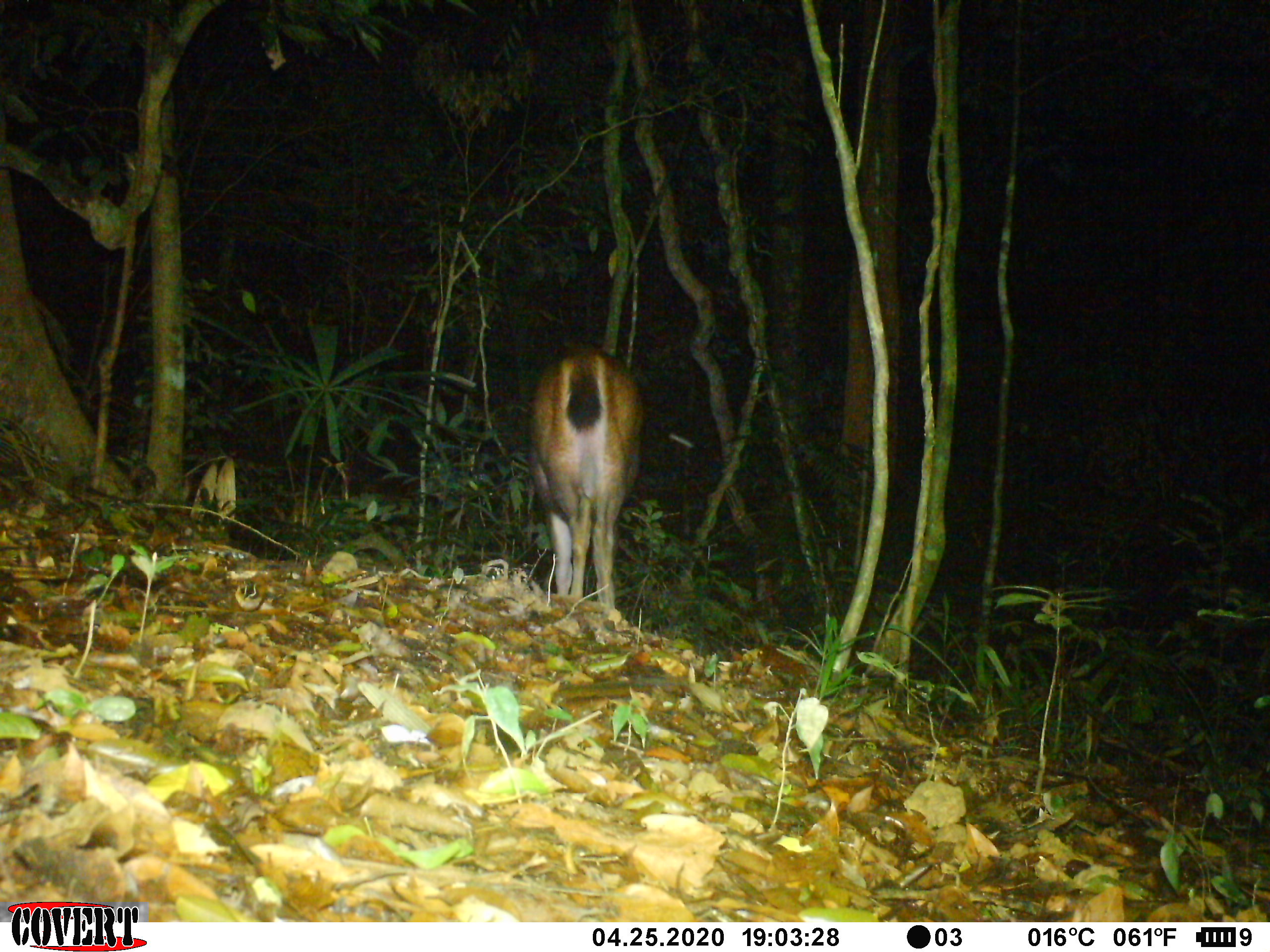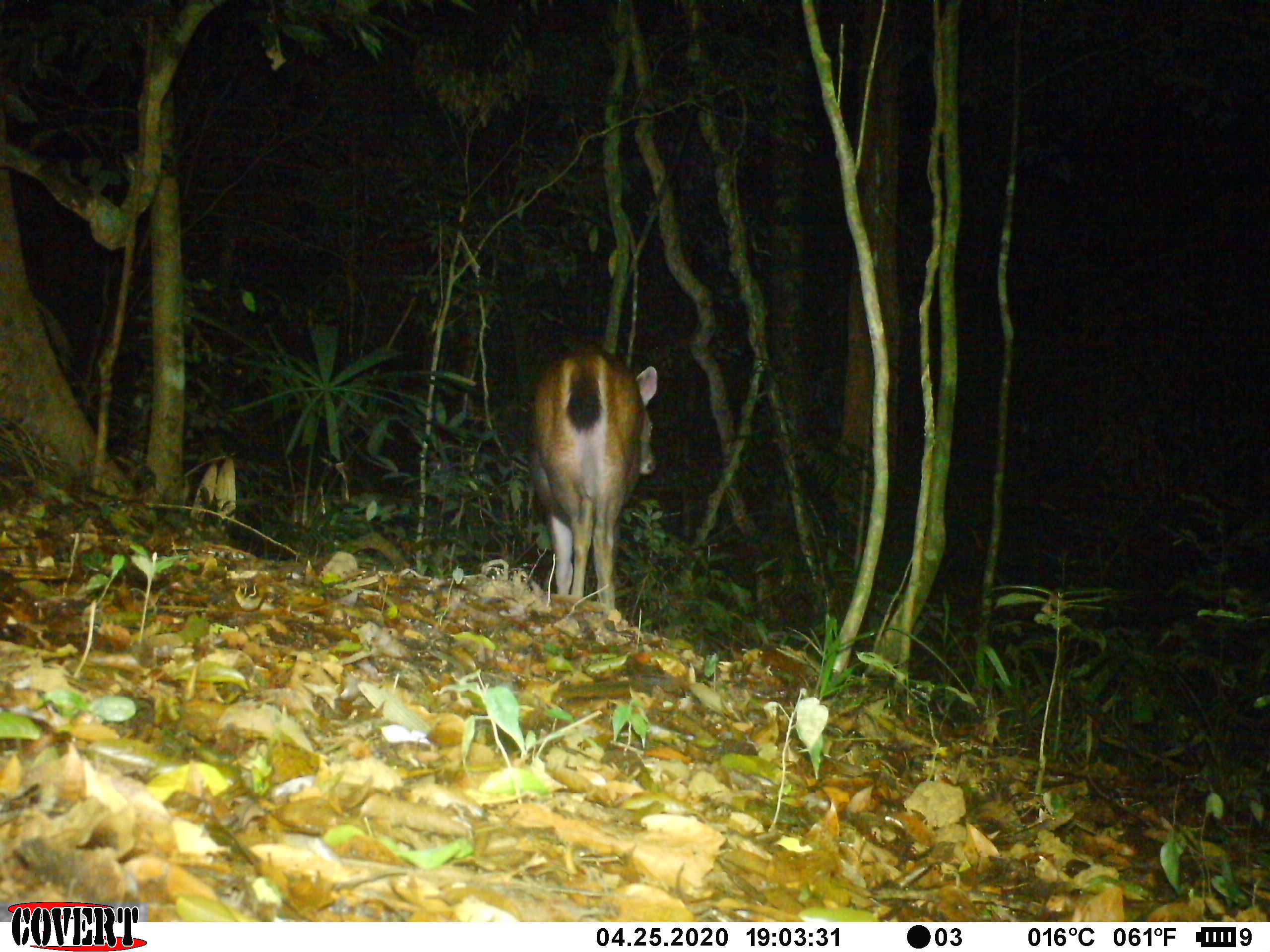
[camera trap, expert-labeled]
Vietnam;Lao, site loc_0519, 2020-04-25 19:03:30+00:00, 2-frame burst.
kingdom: Animalia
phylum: Chordata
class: Mammalia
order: Artiodactyla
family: Cervidae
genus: Rusa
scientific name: Rusa unicolor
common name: sambar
Sambar (Rusa unicolor). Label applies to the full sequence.